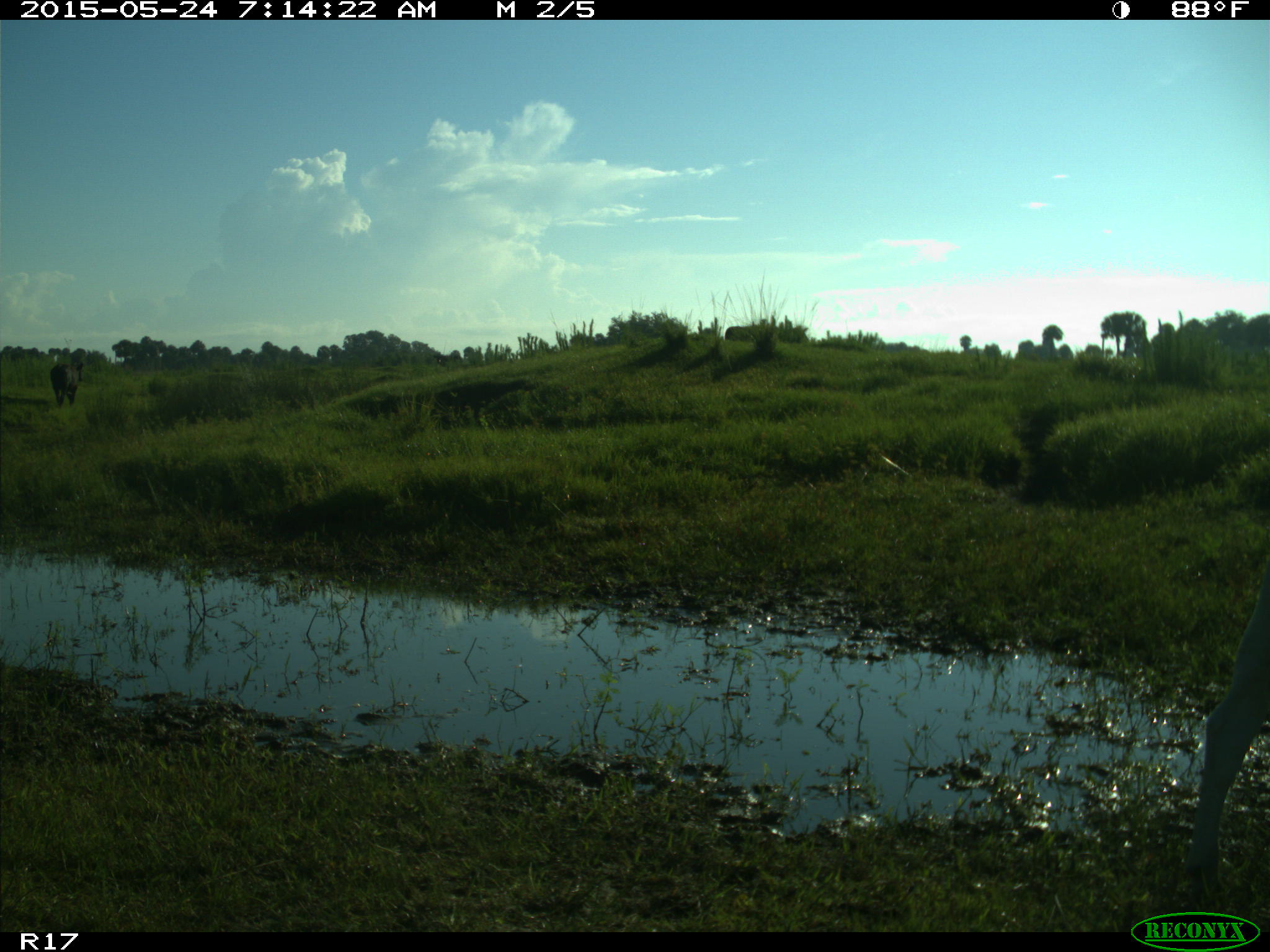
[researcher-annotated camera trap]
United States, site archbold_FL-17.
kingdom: Animalia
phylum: Chordata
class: Mammalia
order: Artiodactyla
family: Bovidae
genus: Bos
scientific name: Bos taurus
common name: domestic cow